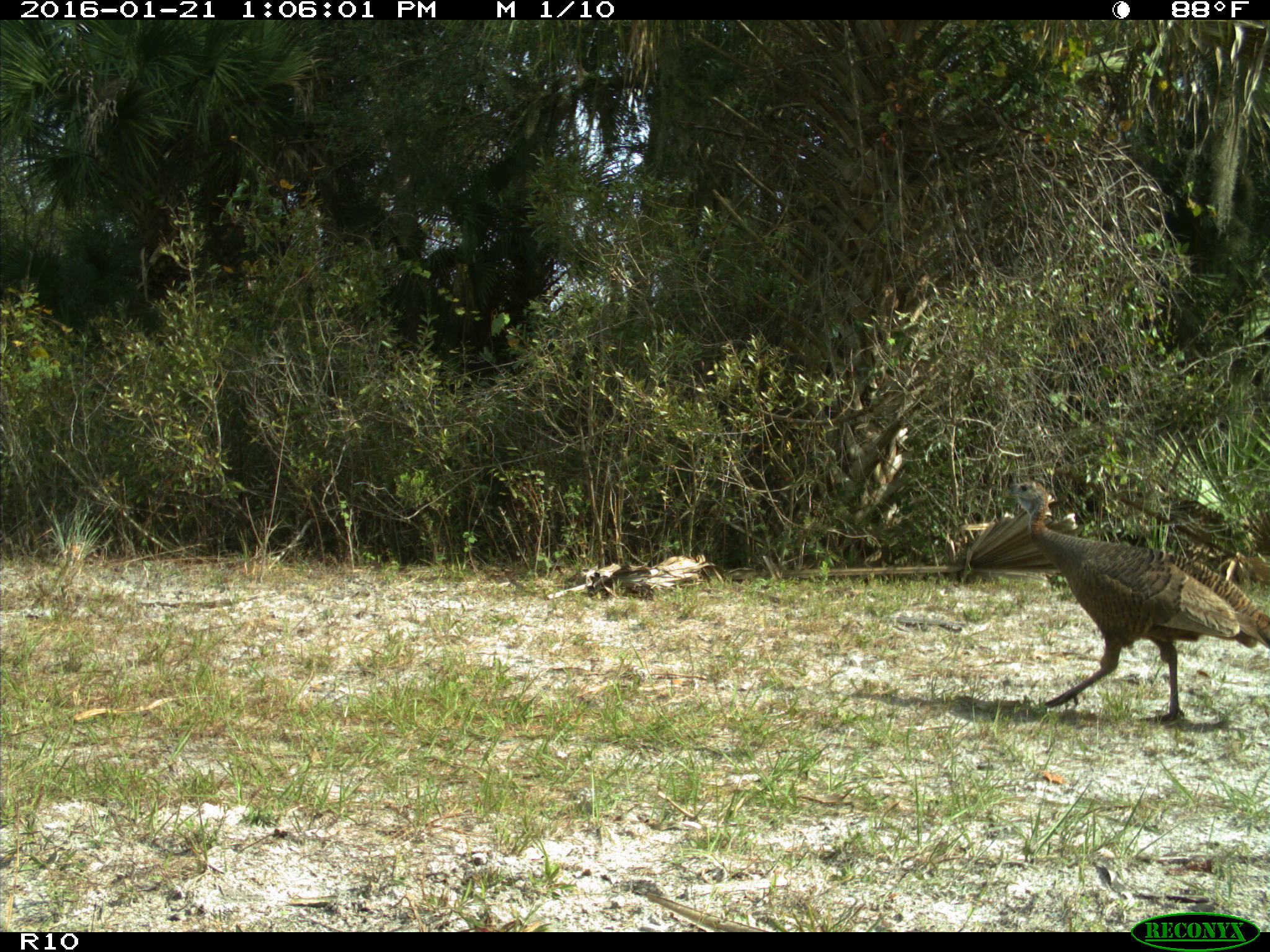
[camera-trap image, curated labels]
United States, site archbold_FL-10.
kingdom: Animalia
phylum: Chordata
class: Aves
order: Galliformes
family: Phasianidae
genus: Meleagris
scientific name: Meleagris gallopavo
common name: wild turkey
Meleagris gallopavo (wild turkey).